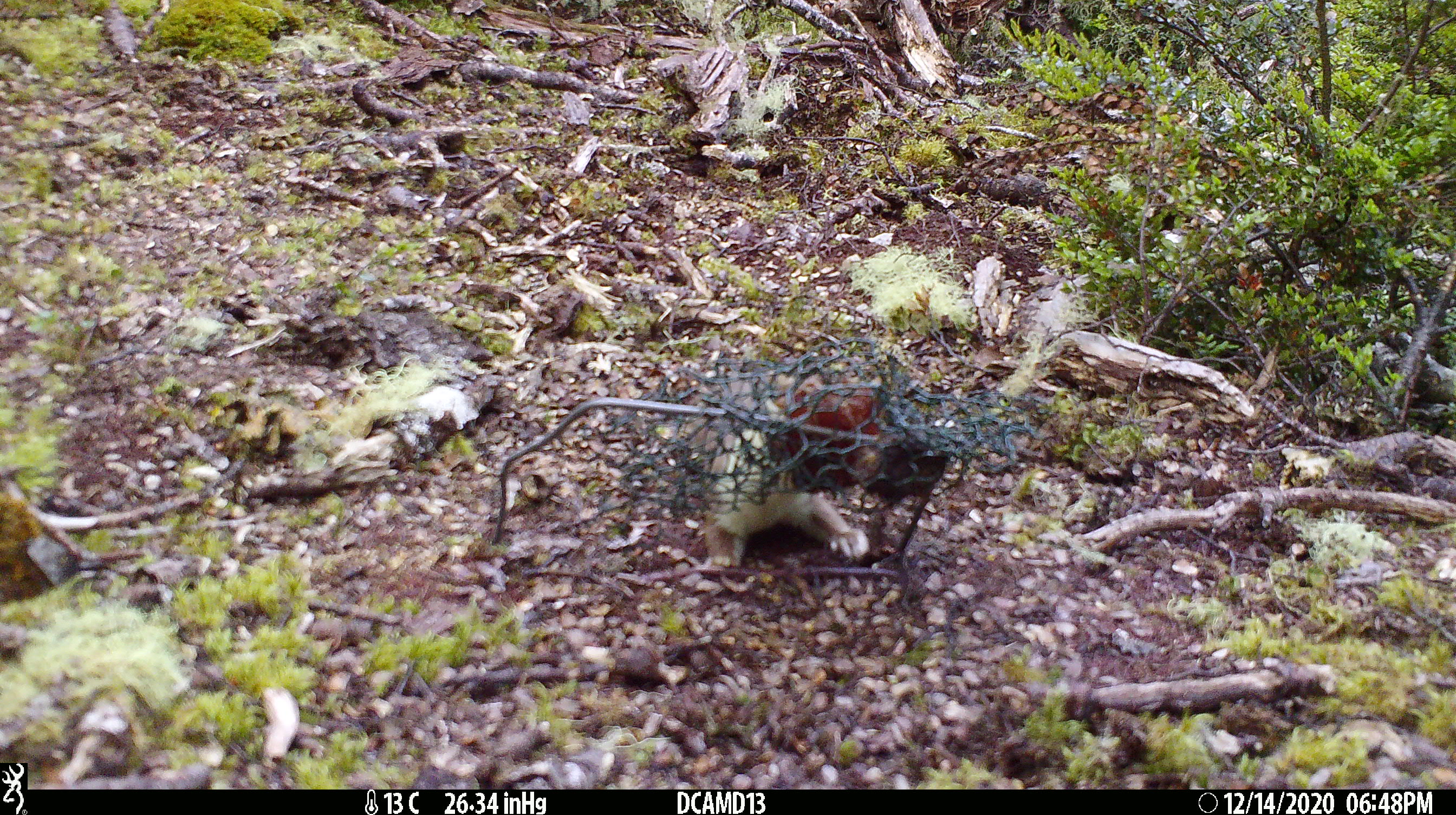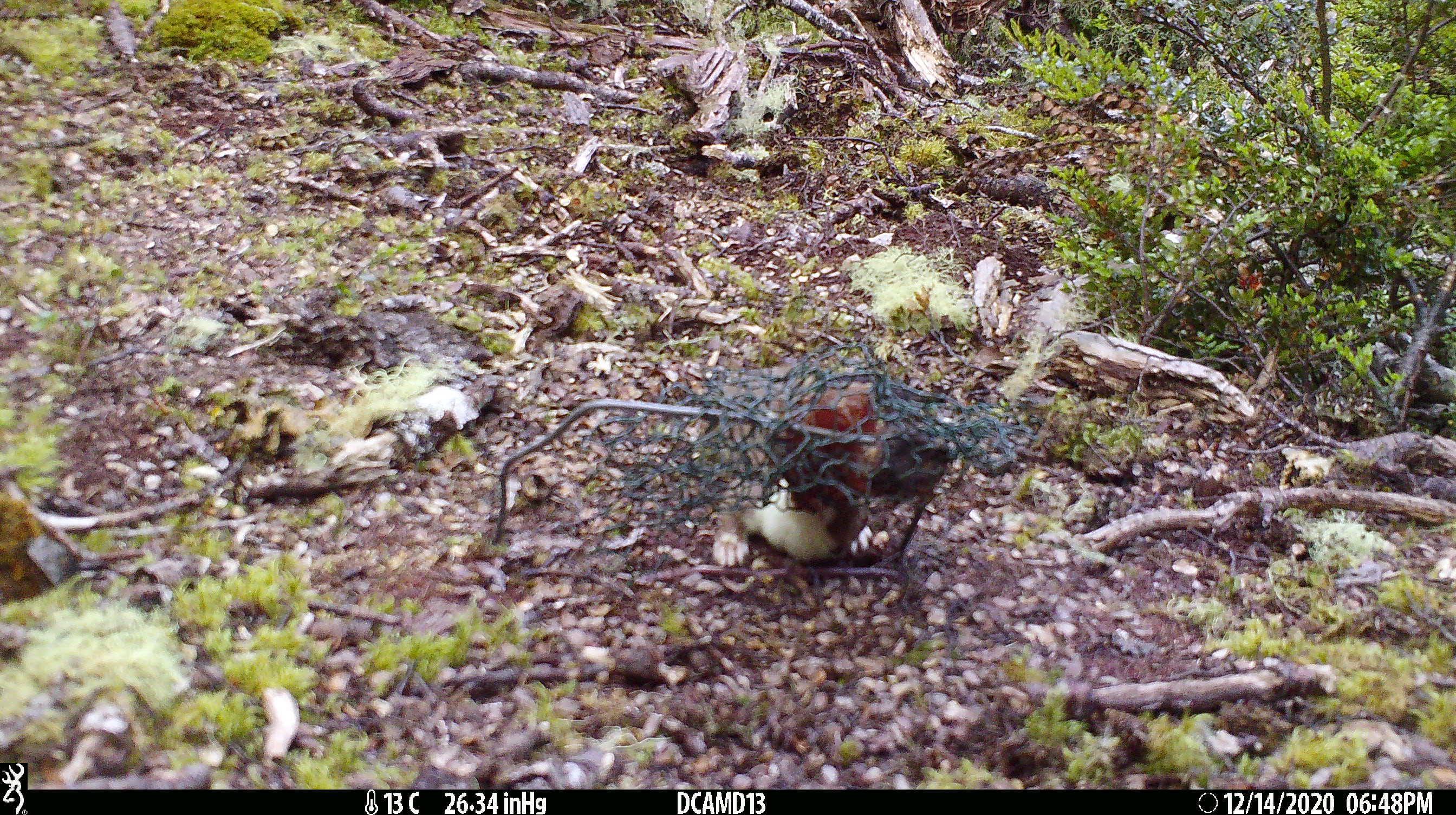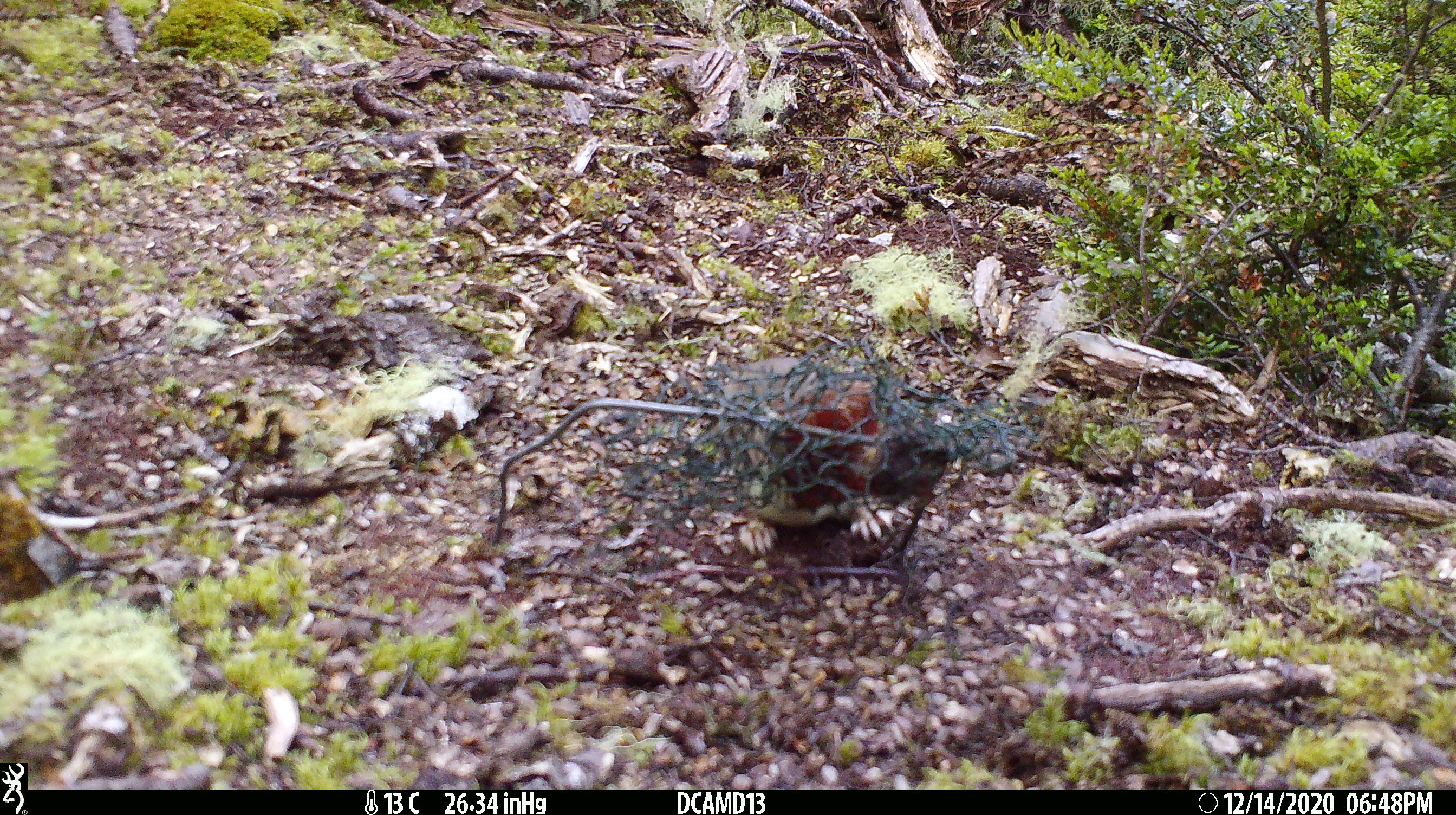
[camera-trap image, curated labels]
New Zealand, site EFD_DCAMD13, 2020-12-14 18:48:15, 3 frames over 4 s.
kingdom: Animalia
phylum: Chordata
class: Mammalia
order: Carnivora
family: Mustelidae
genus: Mustela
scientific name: Mustela erminea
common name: stoat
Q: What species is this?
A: Stoat (Mustela erminea).